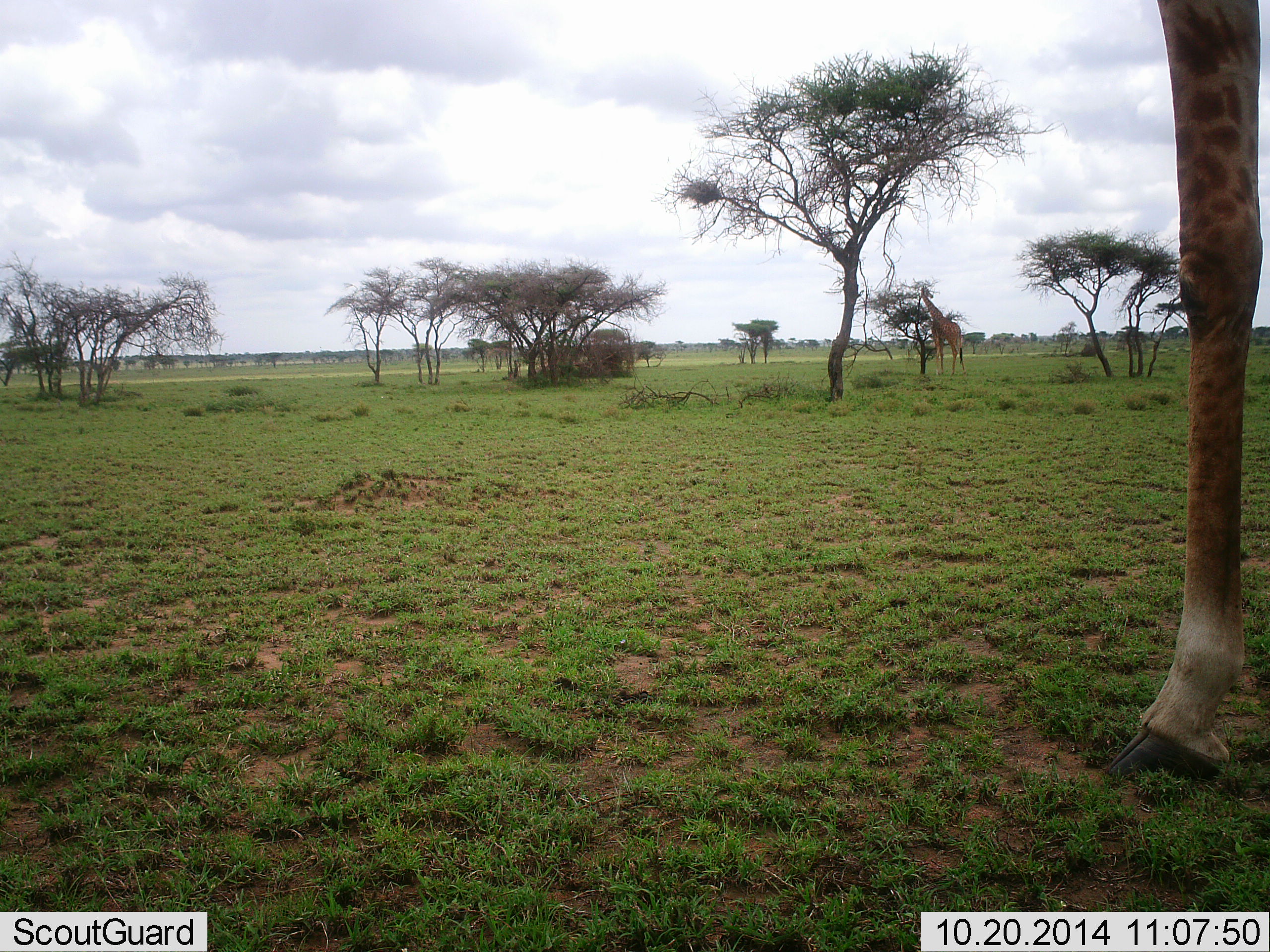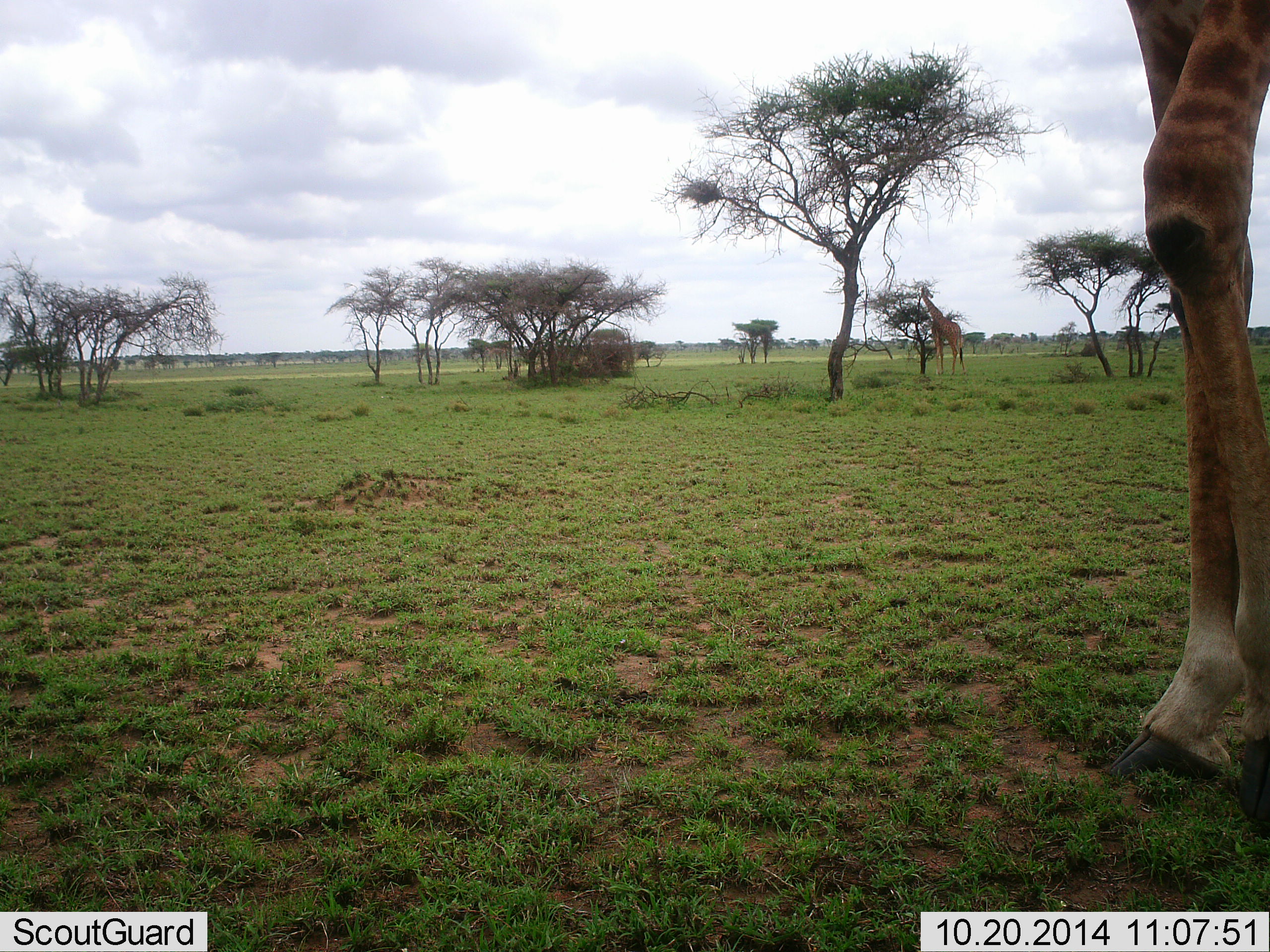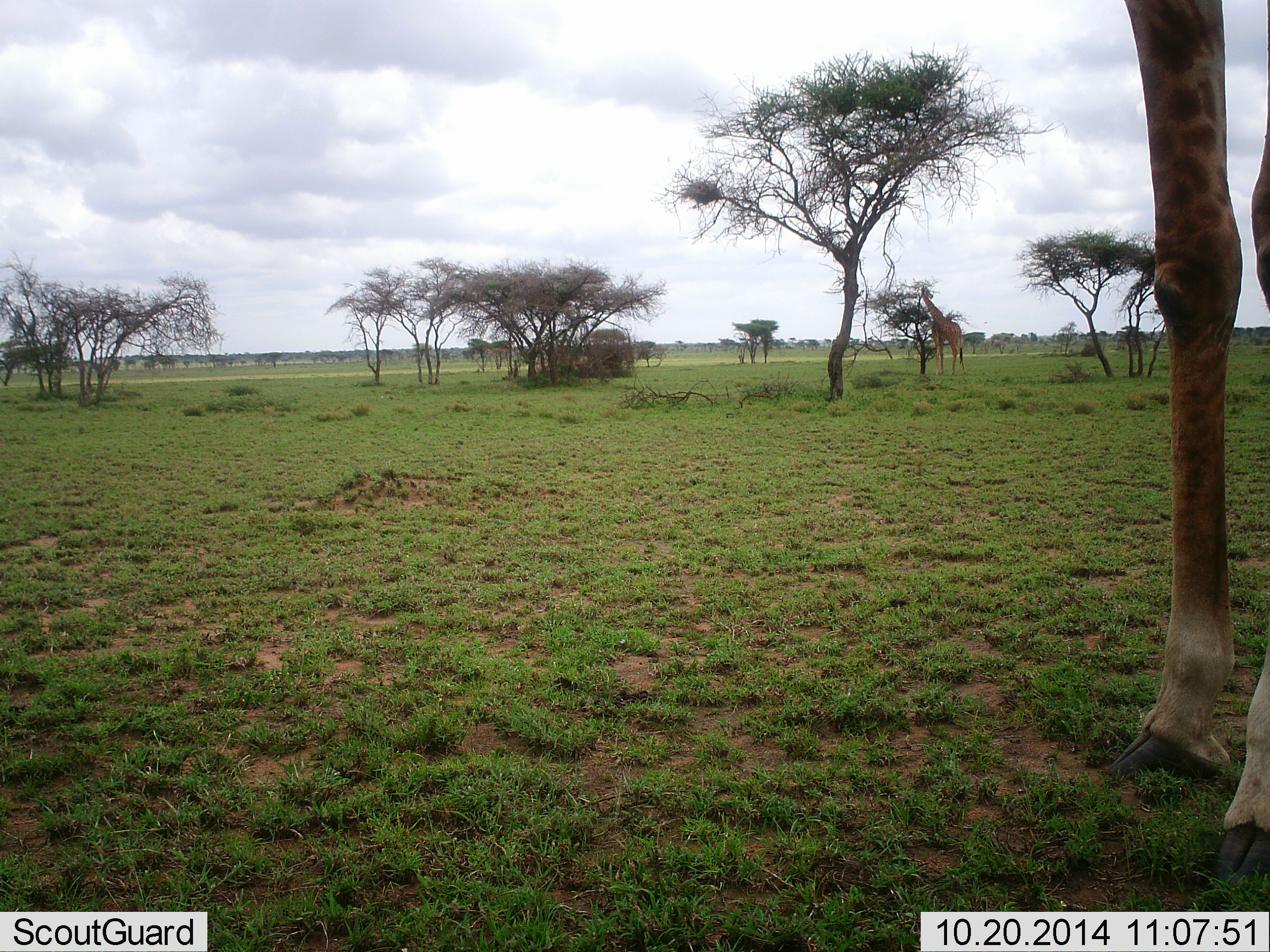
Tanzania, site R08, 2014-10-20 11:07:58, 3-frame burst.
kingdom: Animalia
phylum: Chordata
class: Mammalia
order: Artiodactyla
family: Giraffidae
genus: Giraffa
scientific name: Giraffa camelopardalis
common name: giraffe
Giraffe (Giraffa camelopardalis), count 2. Behavior (volunteer vote fractions): standing 70%, resting 10%, moving 10%, interacting 0%. Young present (vote fraction): 0%. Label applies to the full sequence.